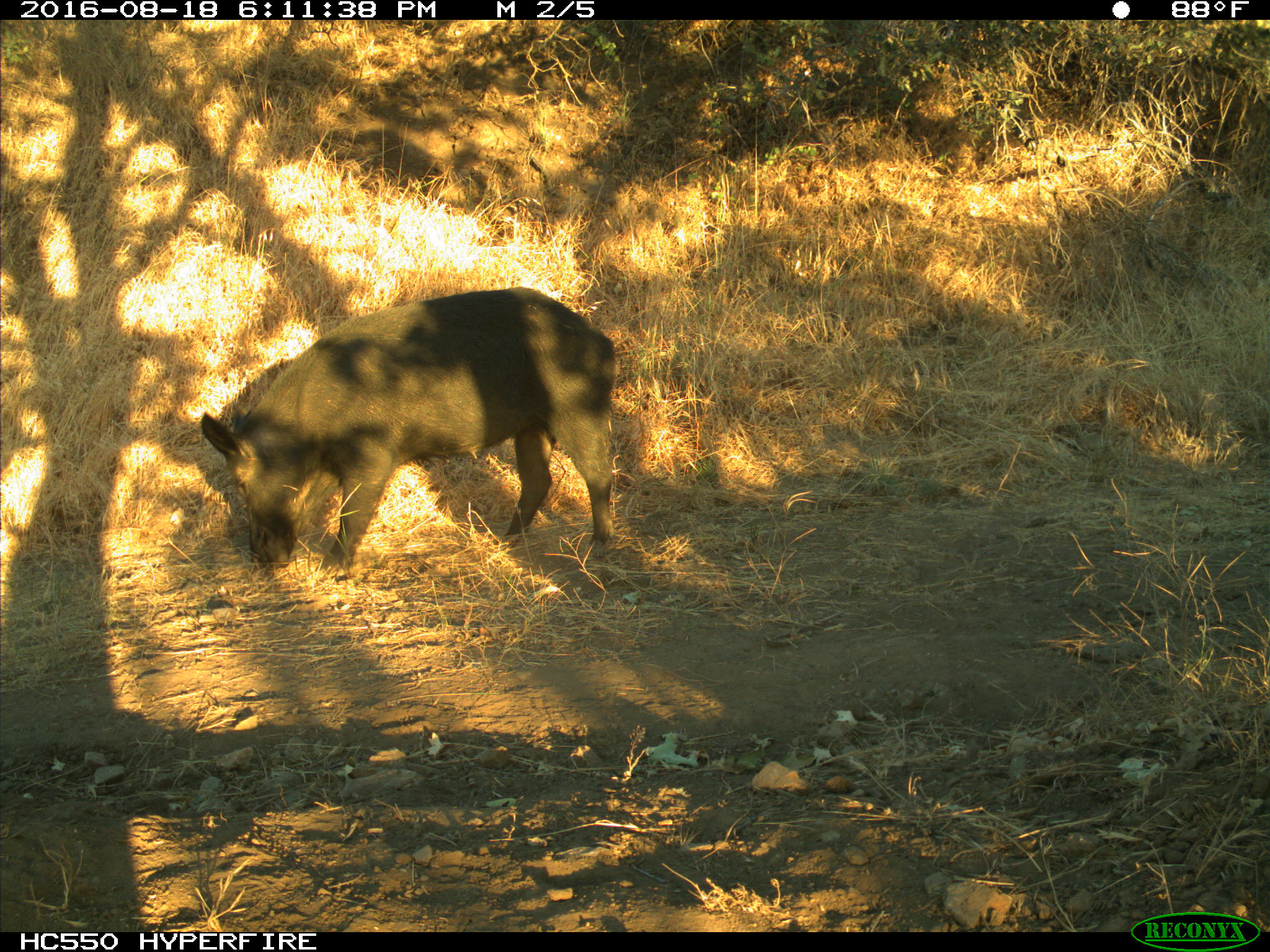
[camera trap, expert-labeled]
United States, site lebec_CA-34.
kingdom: Animalia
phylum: Chordata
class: Mammalia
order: Artiodactyla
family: Suidae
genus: Sus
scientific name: Sus scrofa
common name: wild boar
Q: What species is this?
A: Sus scrofa (wild boar).